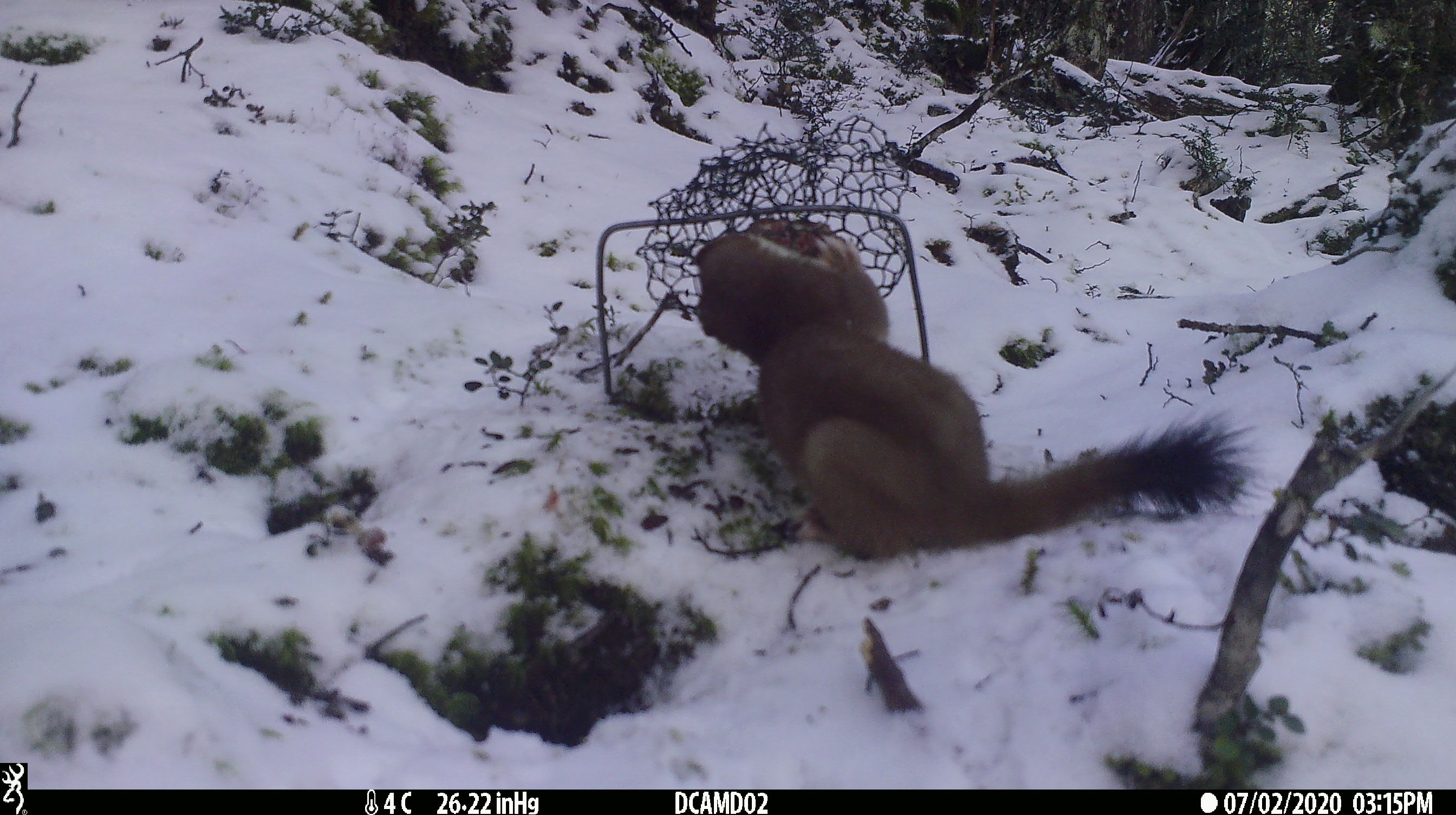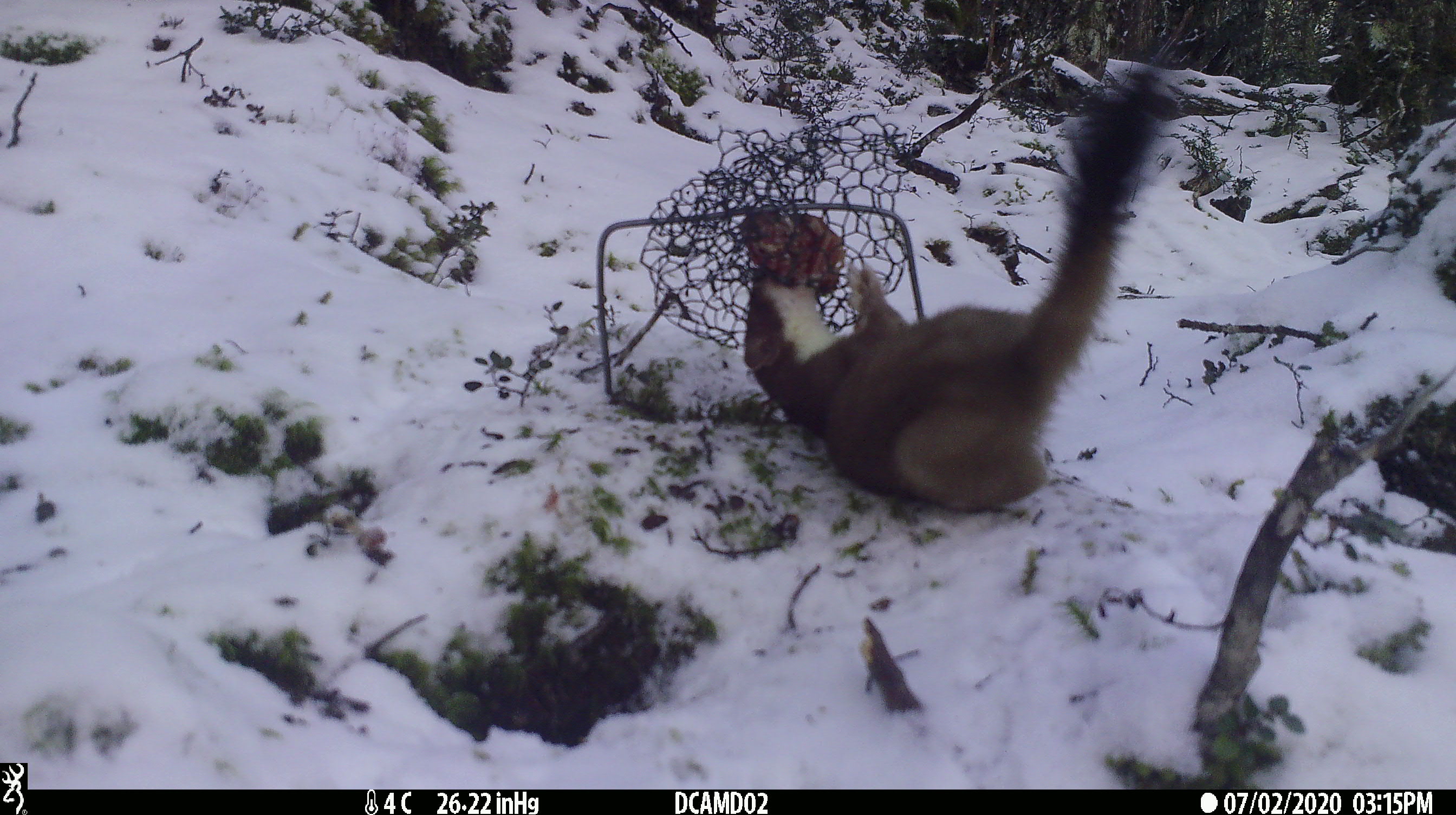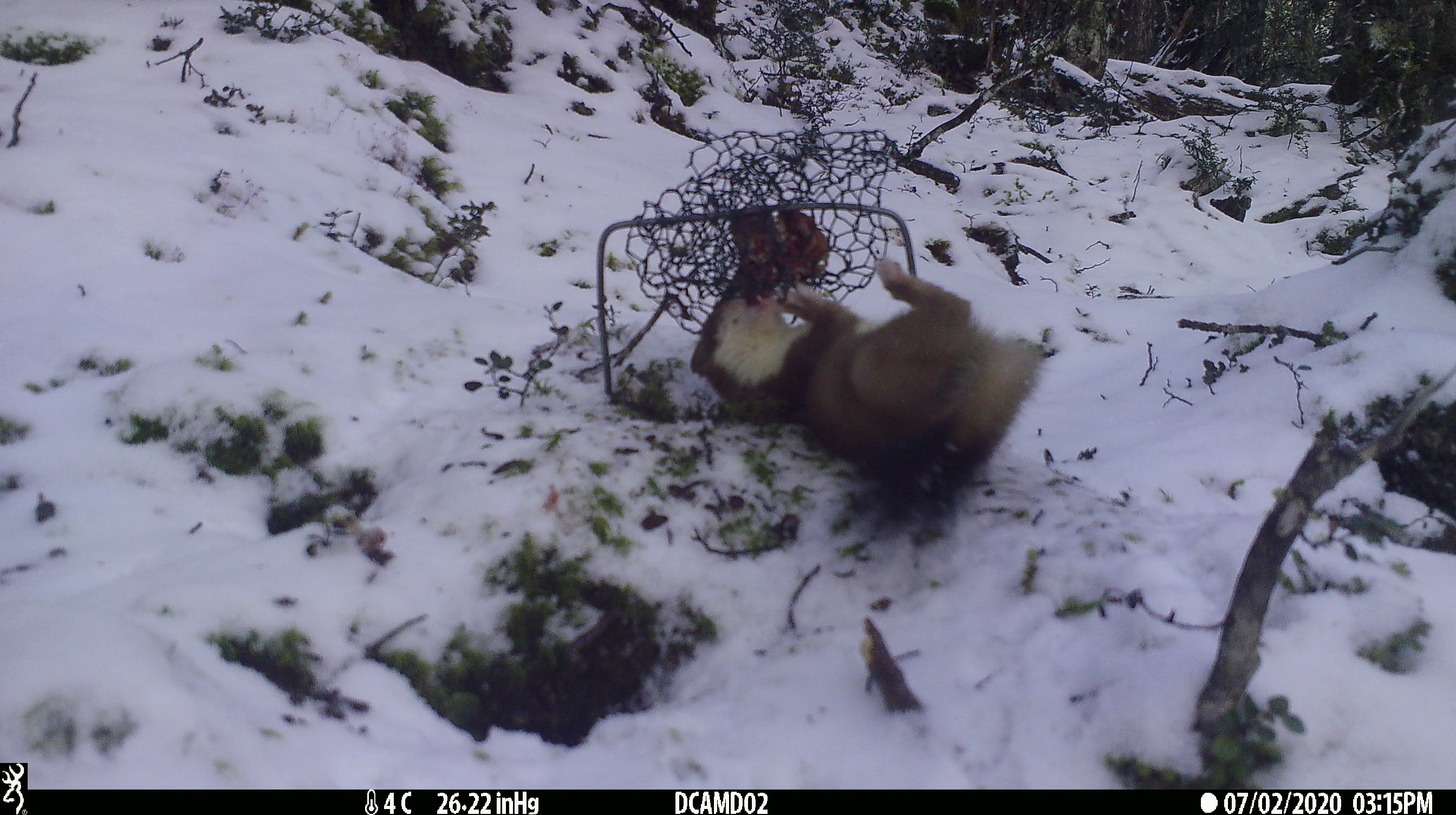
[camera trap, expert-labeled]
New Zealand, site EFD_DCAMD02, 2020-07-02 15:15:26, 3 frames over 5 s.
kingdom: Animalia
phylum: Chordata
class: Mammalia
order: Carnivora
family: Mustelidae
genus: Mustela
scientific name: Mustela erminea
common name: stoat